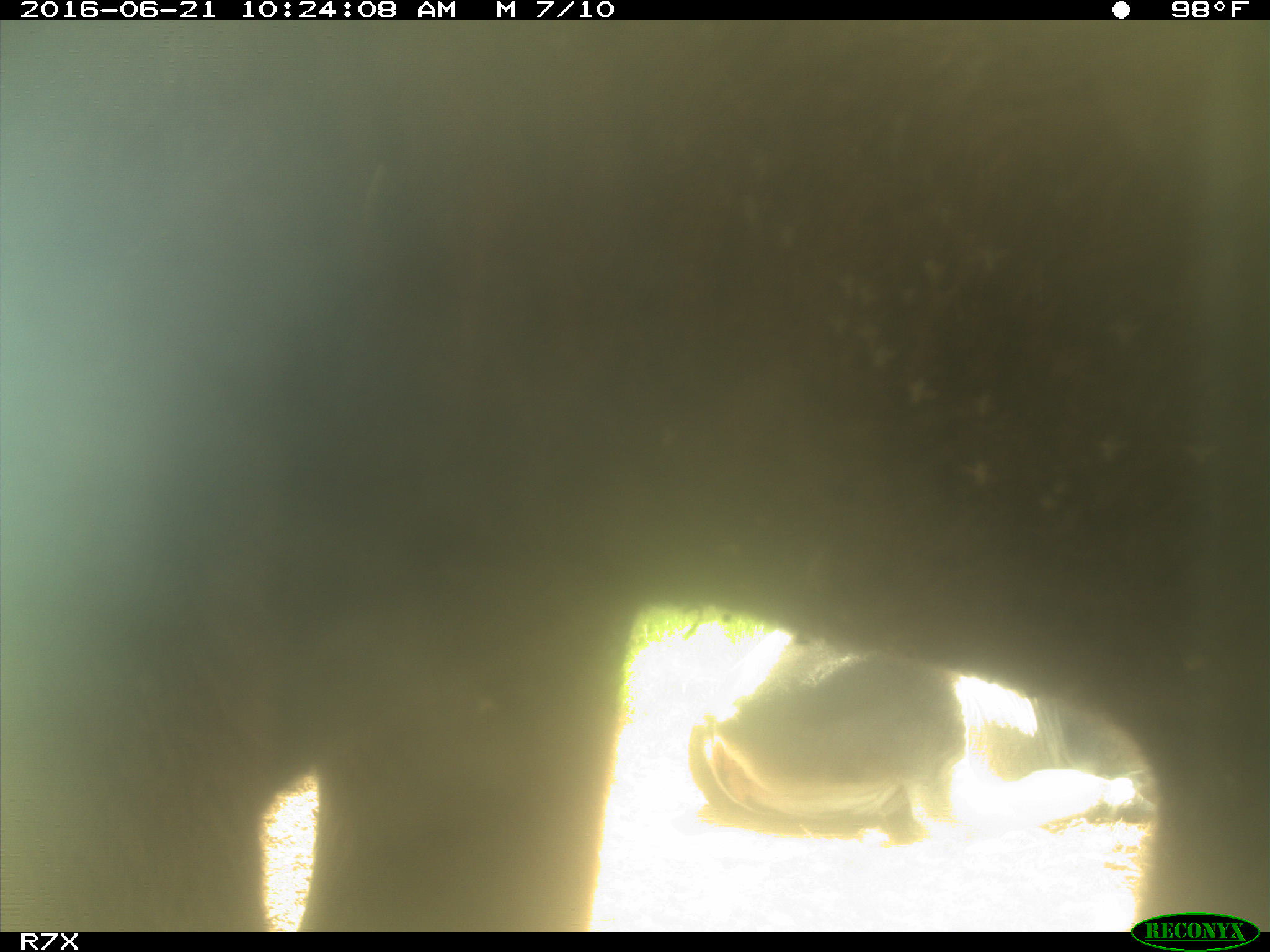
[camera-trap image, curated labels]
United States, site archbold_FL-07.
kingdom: Animalia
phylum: Chordata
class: Mammalia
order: Artiodactyla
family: Bovidae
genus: Bos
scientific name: Bos taurus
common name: domestic cow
Bos taurus (domestic cow).